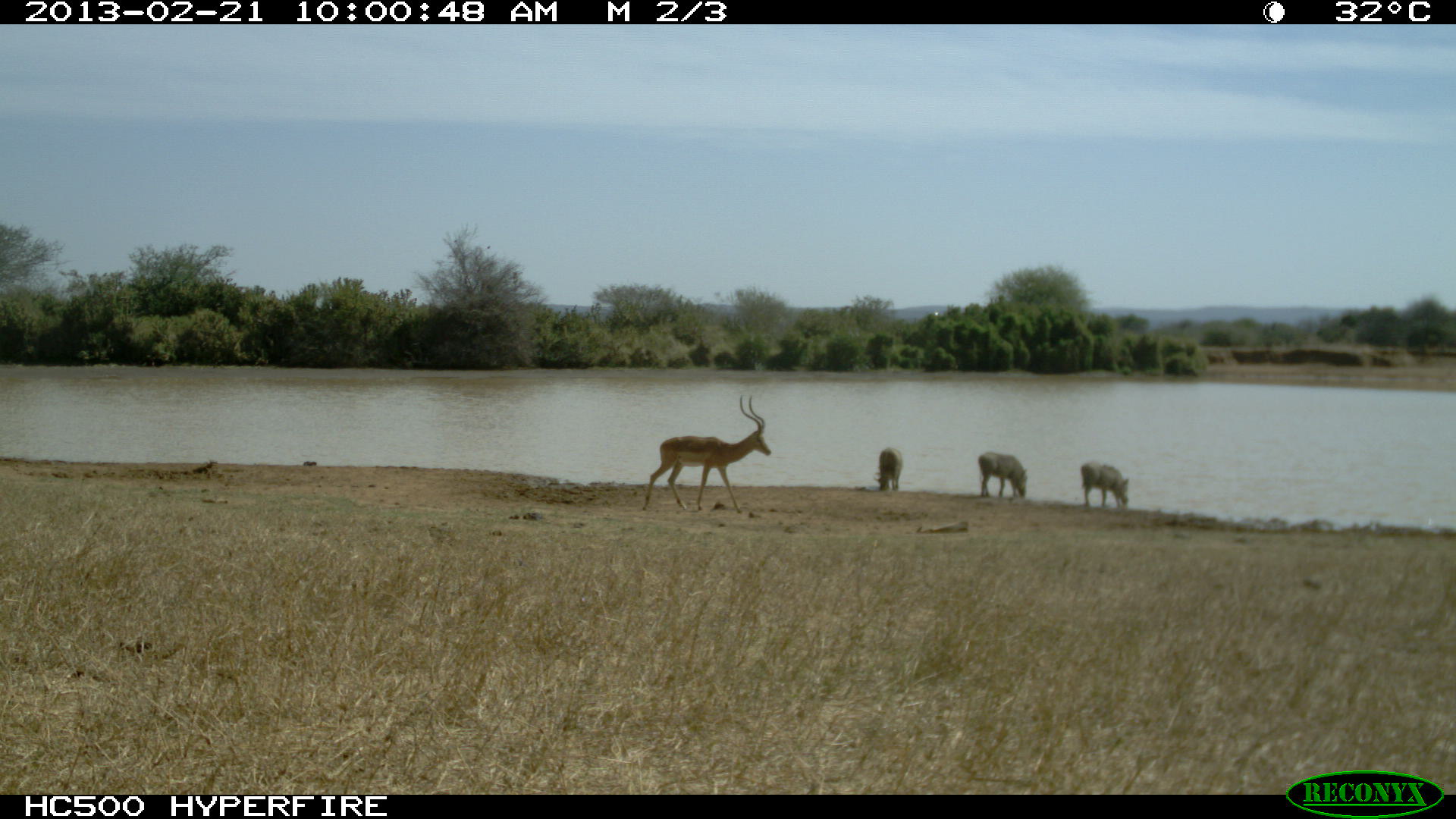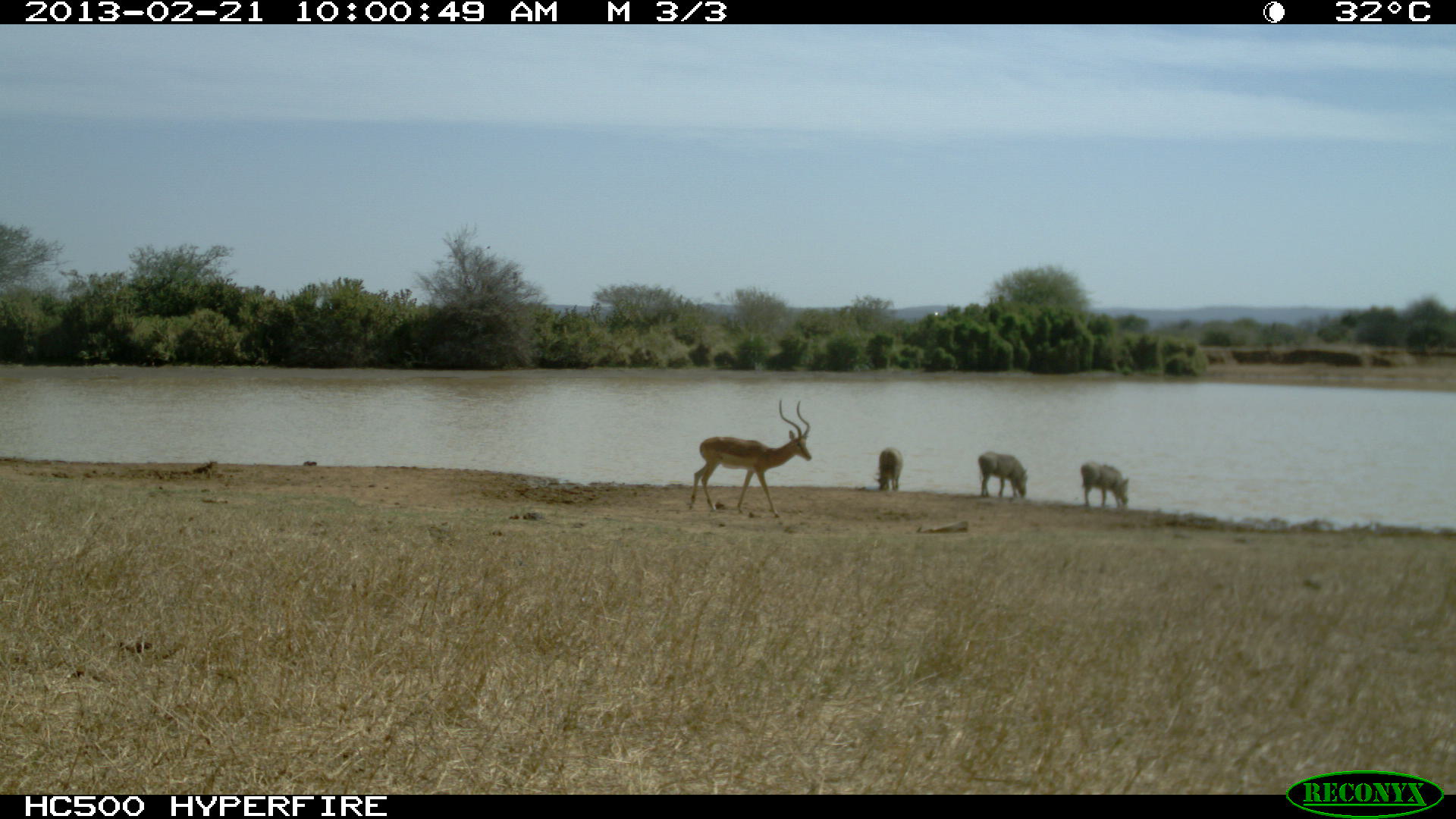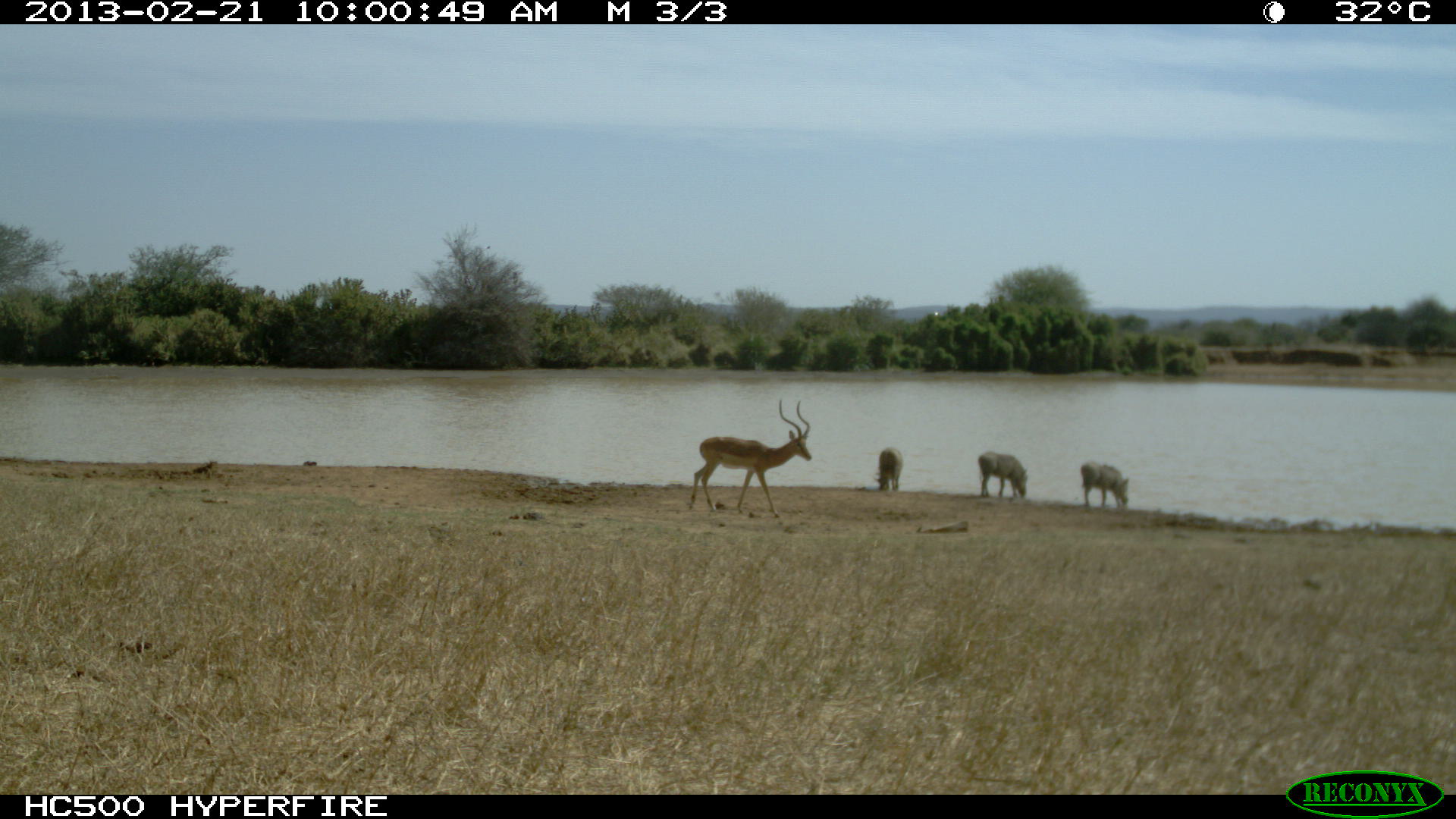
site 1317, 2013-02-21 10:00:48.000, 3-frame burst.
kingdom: Animalia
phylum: Chordata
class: Mammalia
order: Artiodactyla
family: Bovidae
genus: Aepyceros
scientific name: Aepyceros melampus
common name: impala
Aepyceros melampus (impala), count 1.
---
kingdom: Animalia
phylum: Chordata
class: Mammalia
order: Artiodactyla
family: Suidae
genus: Phacochoerus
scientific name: Phacochoerus africanus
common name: common warthog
Phacochoerus africanus (common warthog), count 3.